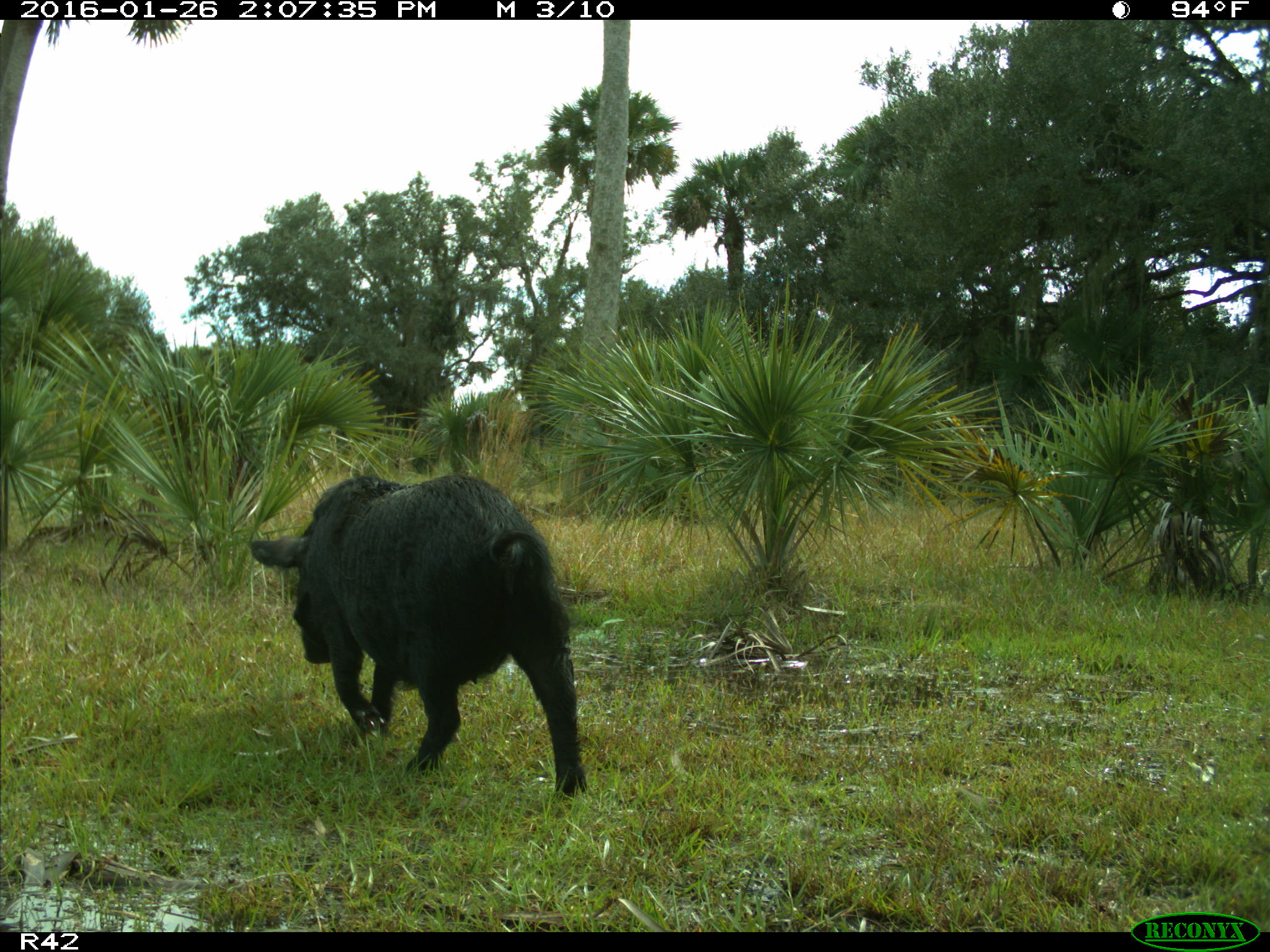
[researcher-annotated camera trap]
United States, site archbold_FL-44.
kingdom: Animalia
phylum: Chordata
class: Mammalia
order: Artiodactyla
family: Suidae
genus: Sus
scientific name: Sus scrofa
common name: wild boar